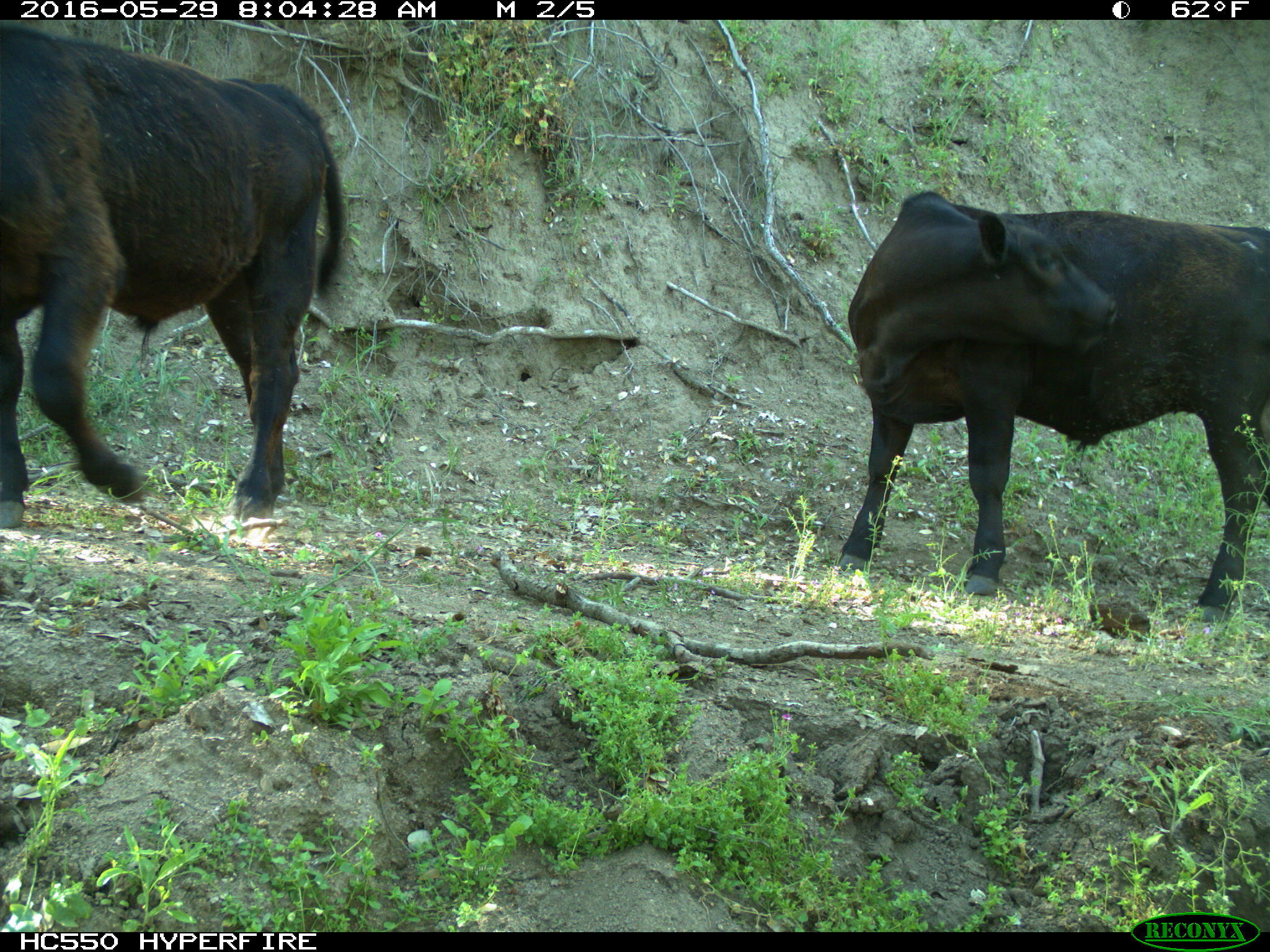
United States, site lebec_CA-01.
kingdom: Animalia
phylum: Chordata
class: Mammalia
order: Artiodactyla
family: Bovidae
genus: Bos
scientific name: Bos taurus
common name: domestic cow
Bos taurus (domestic cow).